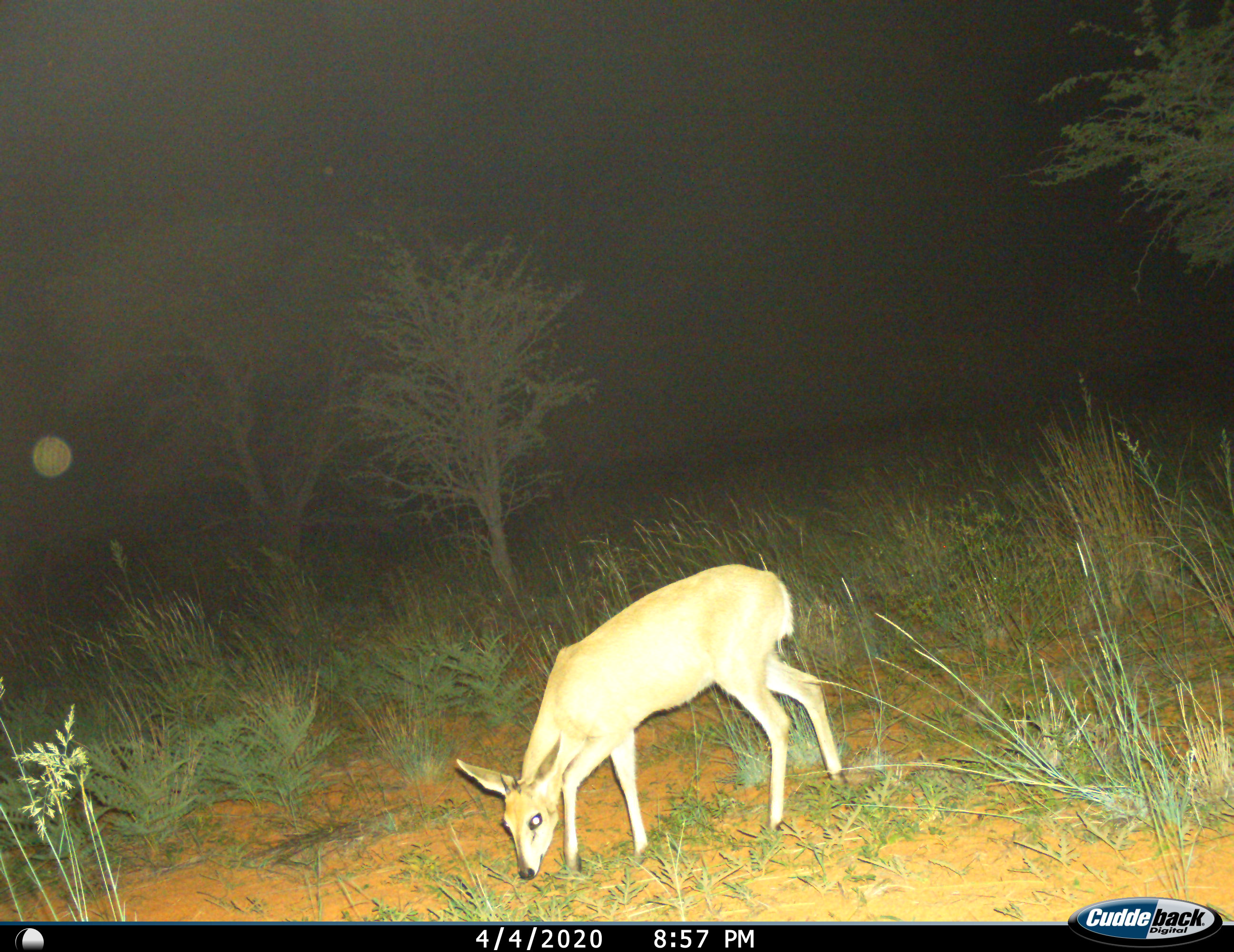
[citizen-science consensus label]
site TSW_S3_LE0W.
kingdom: Animalia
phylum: Chordata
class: Mammalia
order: Artiodactyla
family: Bovidae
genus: Sylvicapra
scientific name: Sylvicapra grimmia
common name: common duiker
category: duikercommongrey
Duikercommongrey (common duiker) (Sylvicapra grimmia), count 1. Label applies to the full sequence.